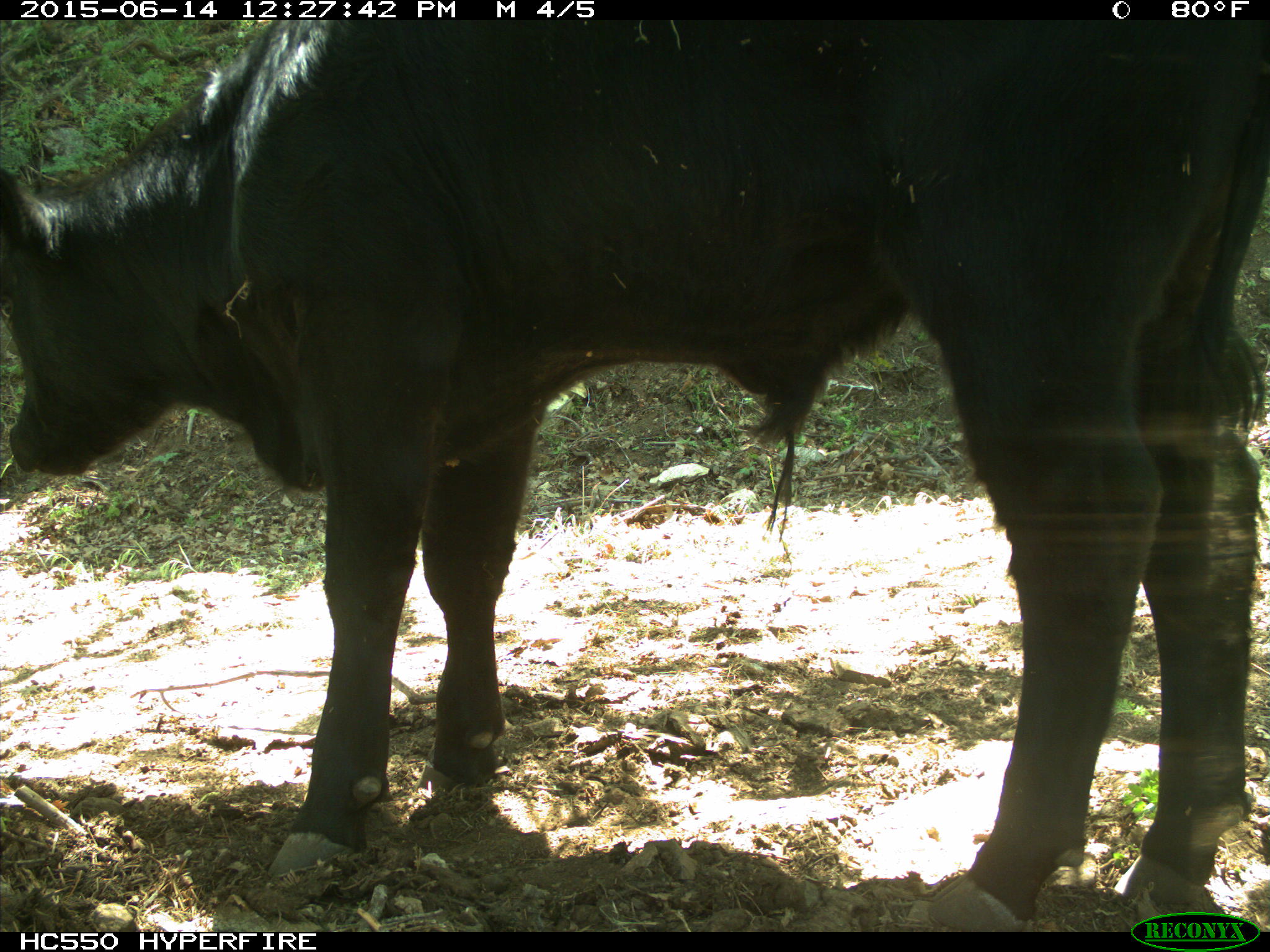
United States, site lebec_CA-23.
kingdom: Animalia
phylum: Chordata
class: Mammalia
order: Artiodactyla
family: Bovidae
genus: Bos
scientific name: Bos taurus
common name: domestic cow